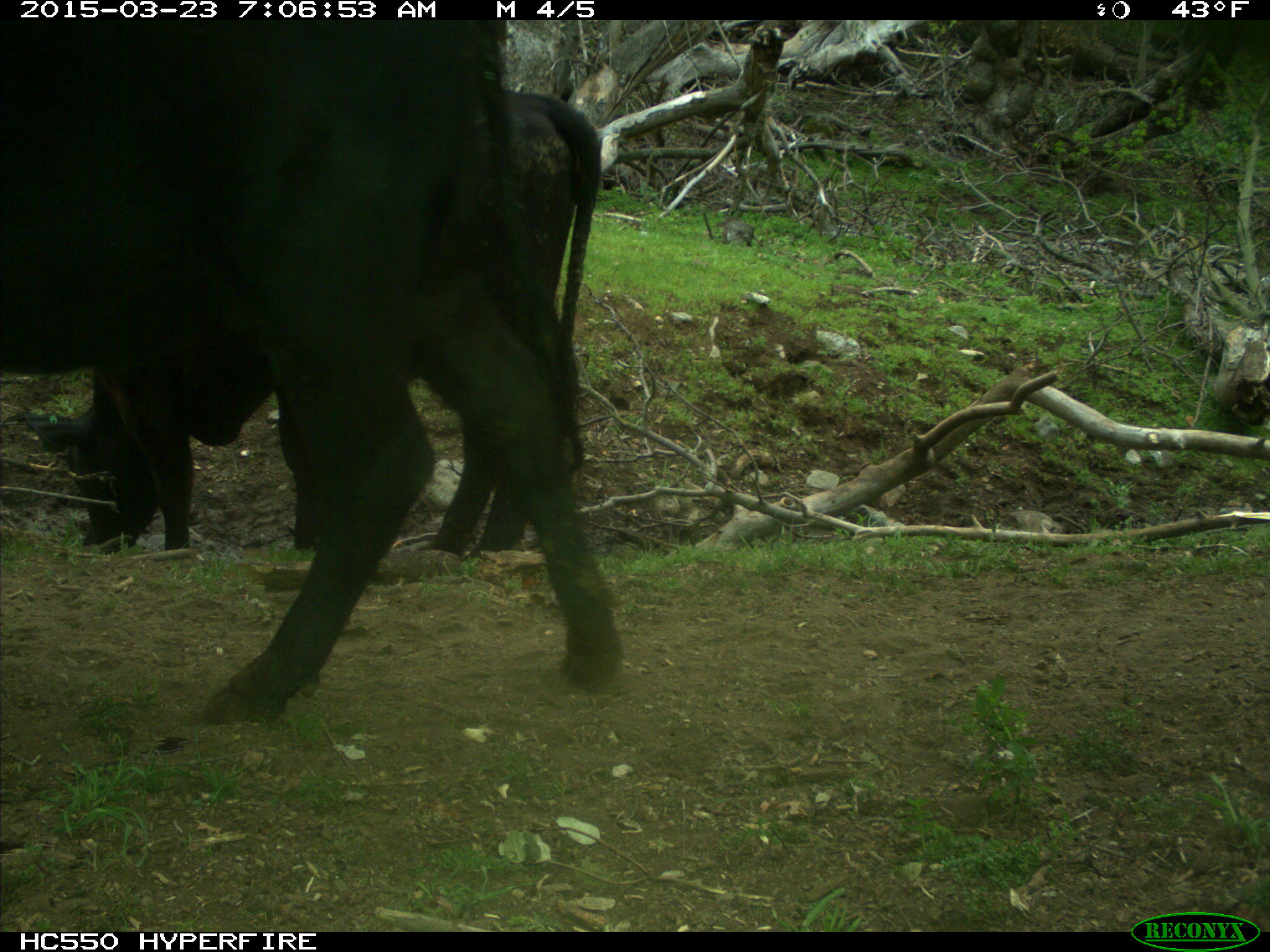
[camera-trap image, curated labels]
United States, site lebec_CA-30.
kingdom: Animalia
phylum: Chordata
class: Mammalia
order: Artiodactyla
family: Bovidae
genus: Bos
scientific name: Bos taurus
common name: domestic cow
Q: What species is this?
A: Bos taurus (domestic cow).